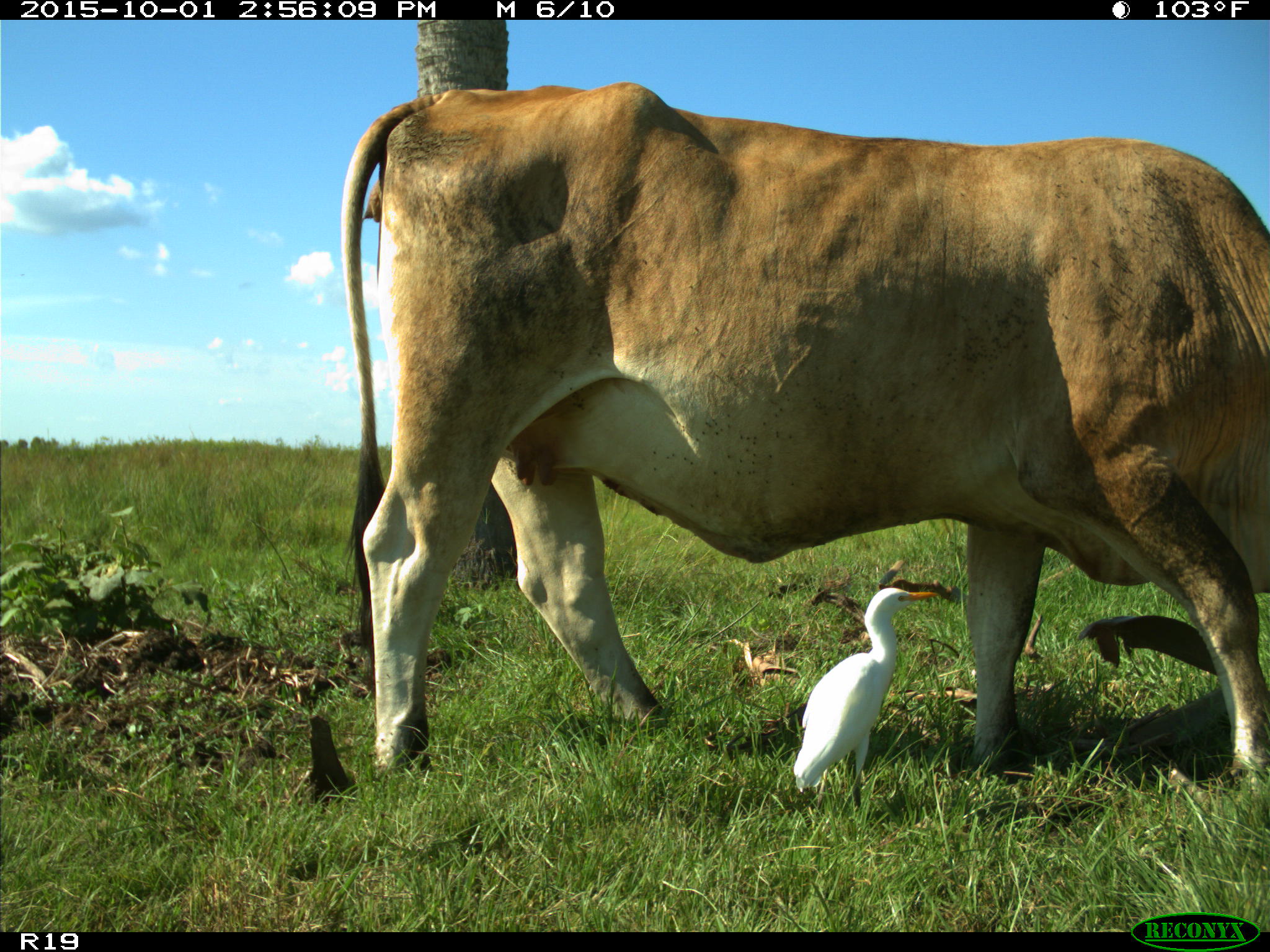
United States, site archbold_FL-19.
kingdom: Animalia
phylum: Chordata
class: Mammalia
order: Artiodactyla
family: Bovidae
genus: Bos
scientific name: Bos taurus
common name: domestic cow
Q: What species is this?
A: Bos taurus (domestic cow).